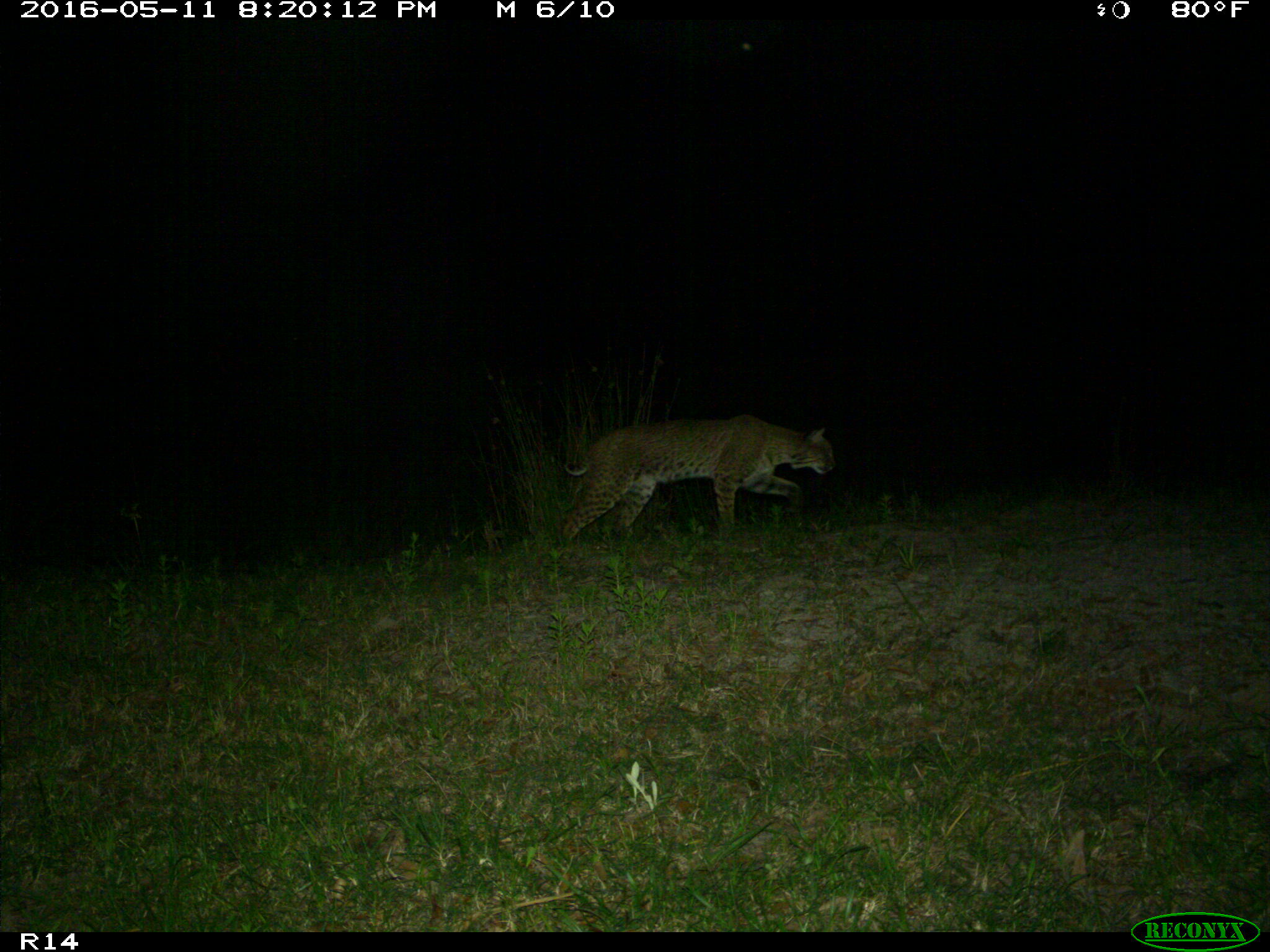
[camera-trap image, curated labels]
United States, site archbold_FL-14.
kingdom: Animalia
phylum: Chordata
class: Mammalia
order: Carnivora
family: Felidae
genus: Lynx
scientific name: Lynx rufus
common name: bobcat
Lynx rufus (bobcat).